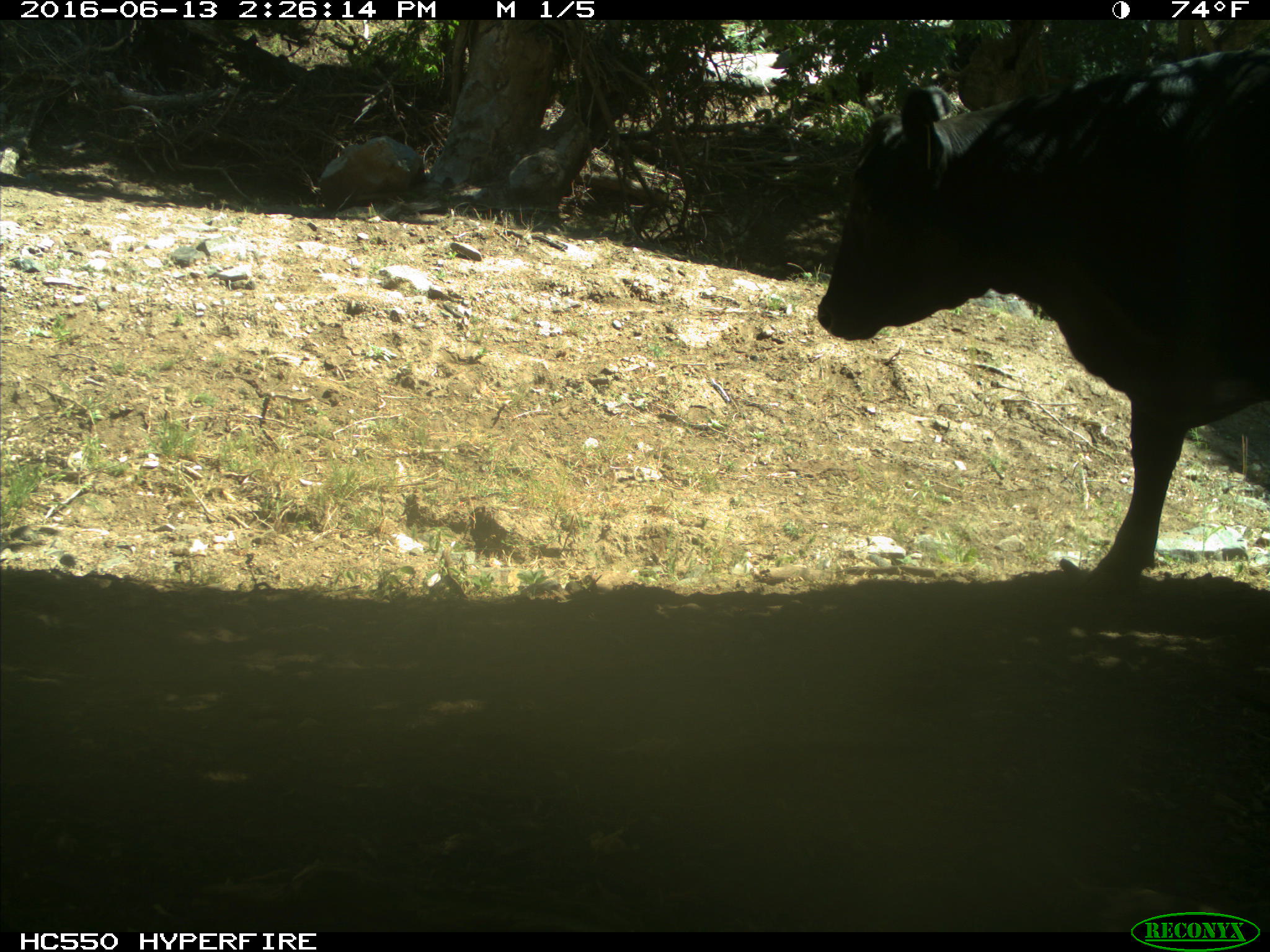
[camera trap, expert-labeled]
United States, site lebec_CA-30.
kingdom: Animalia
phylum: Chordata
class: Mammalia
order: Artiodactyla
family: Bovidae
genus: Bos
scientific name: Bos taurus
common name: domestic cow